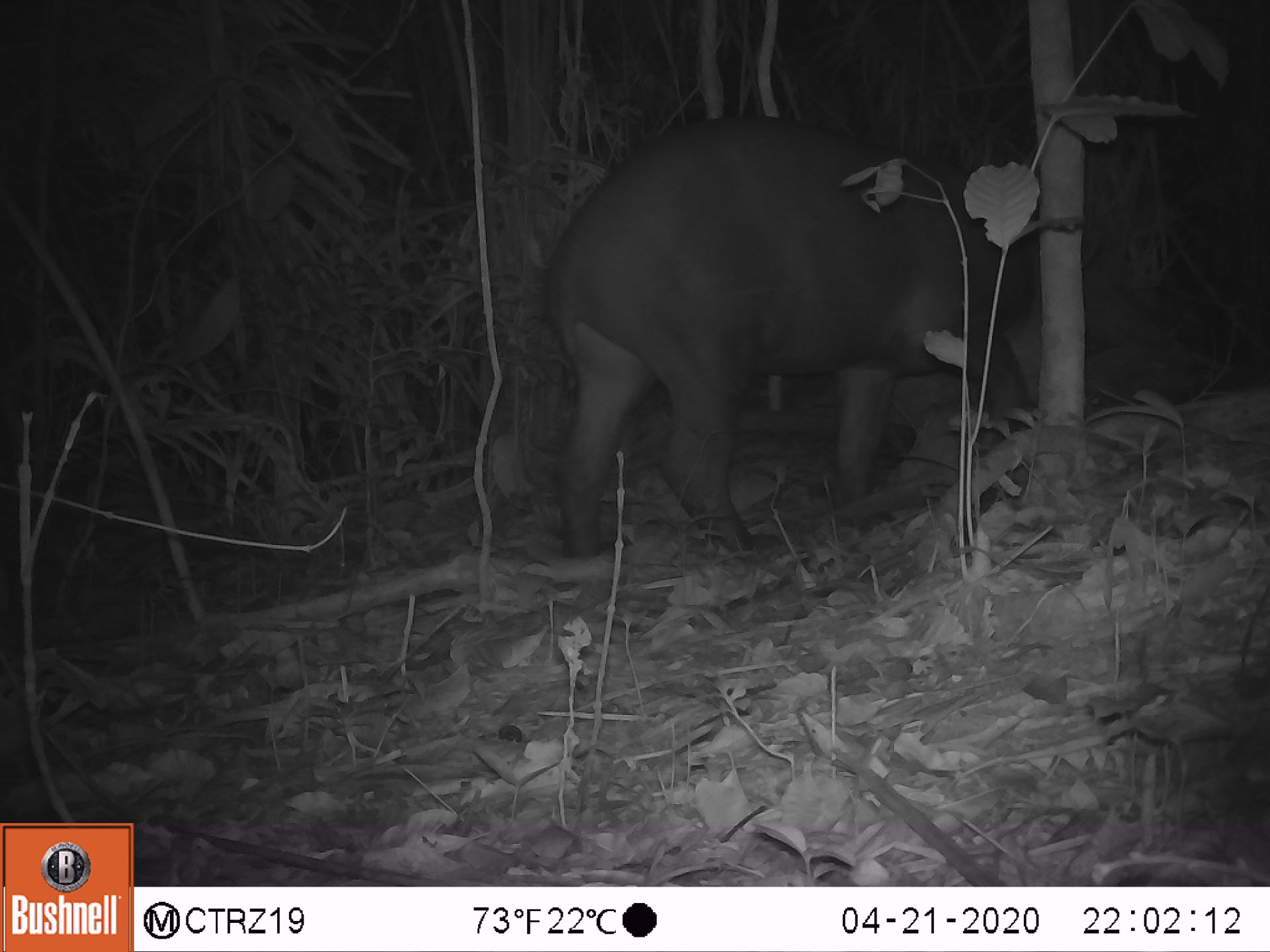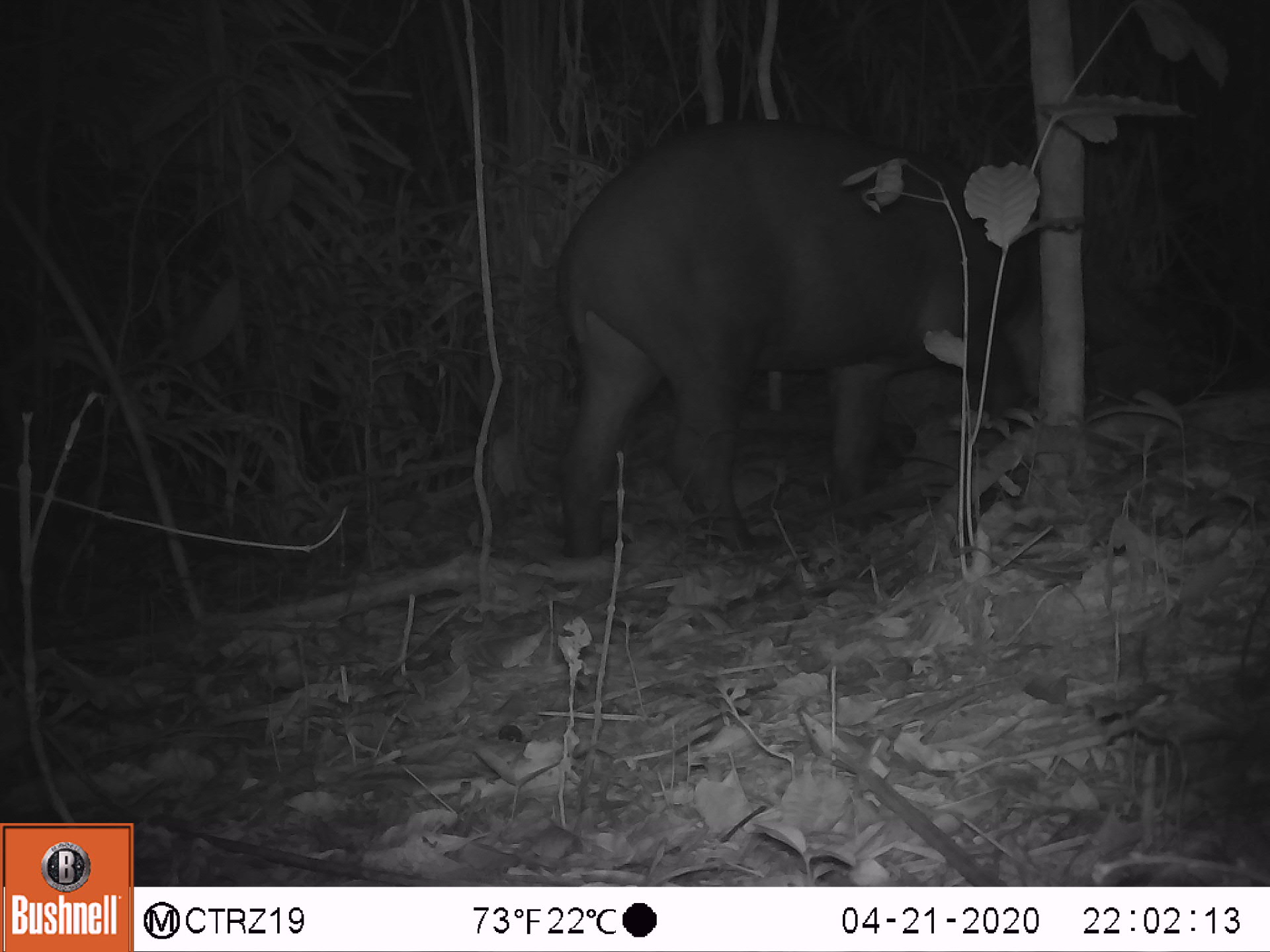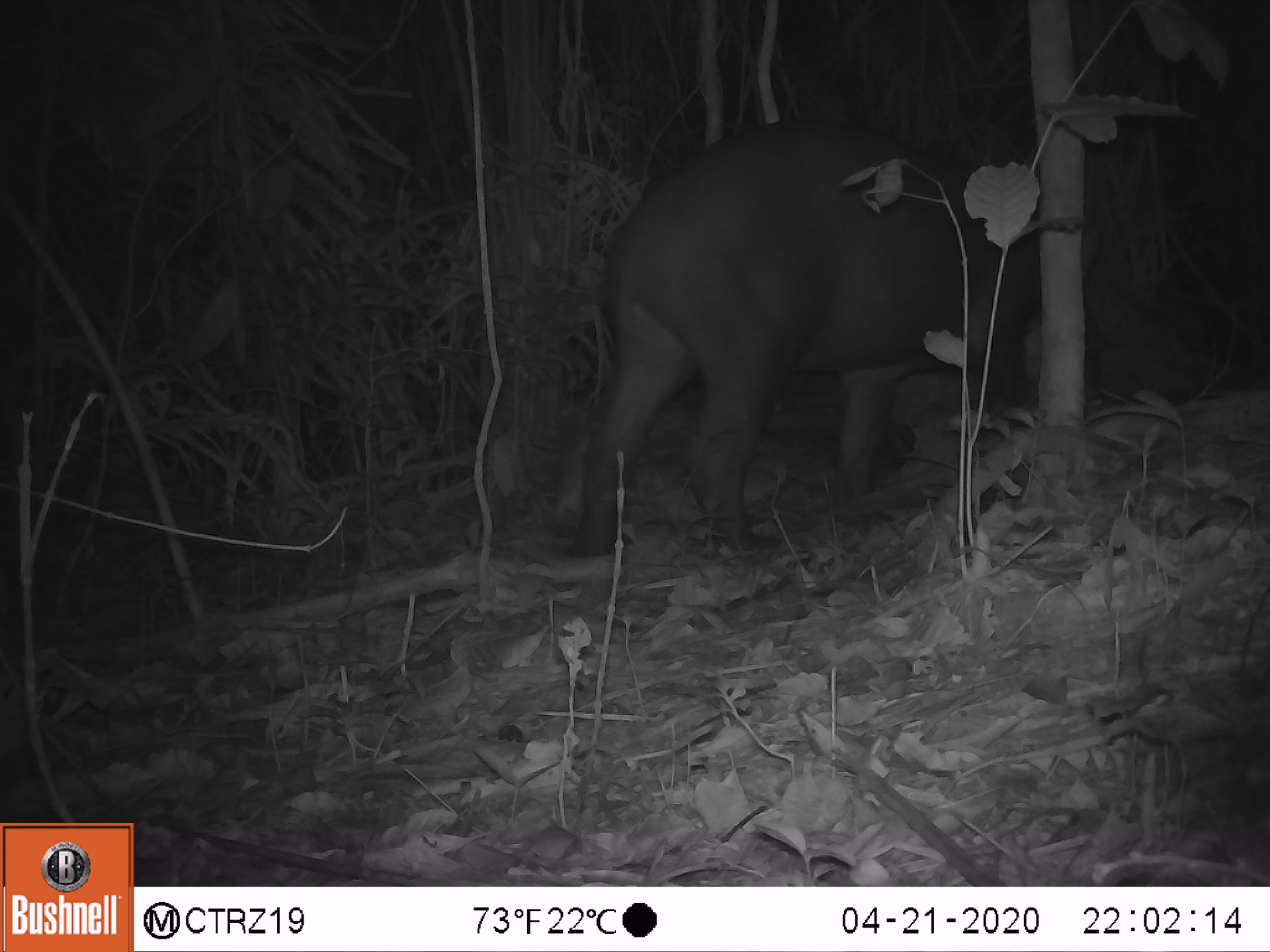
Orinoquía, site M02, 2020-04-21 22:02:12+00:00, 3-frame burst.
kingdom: Animalia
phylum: Chordata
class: Mammalia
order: Perissodactyla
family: Tapiridae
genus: Tapirus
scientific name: Tapirus terrestris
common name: lowland tapir